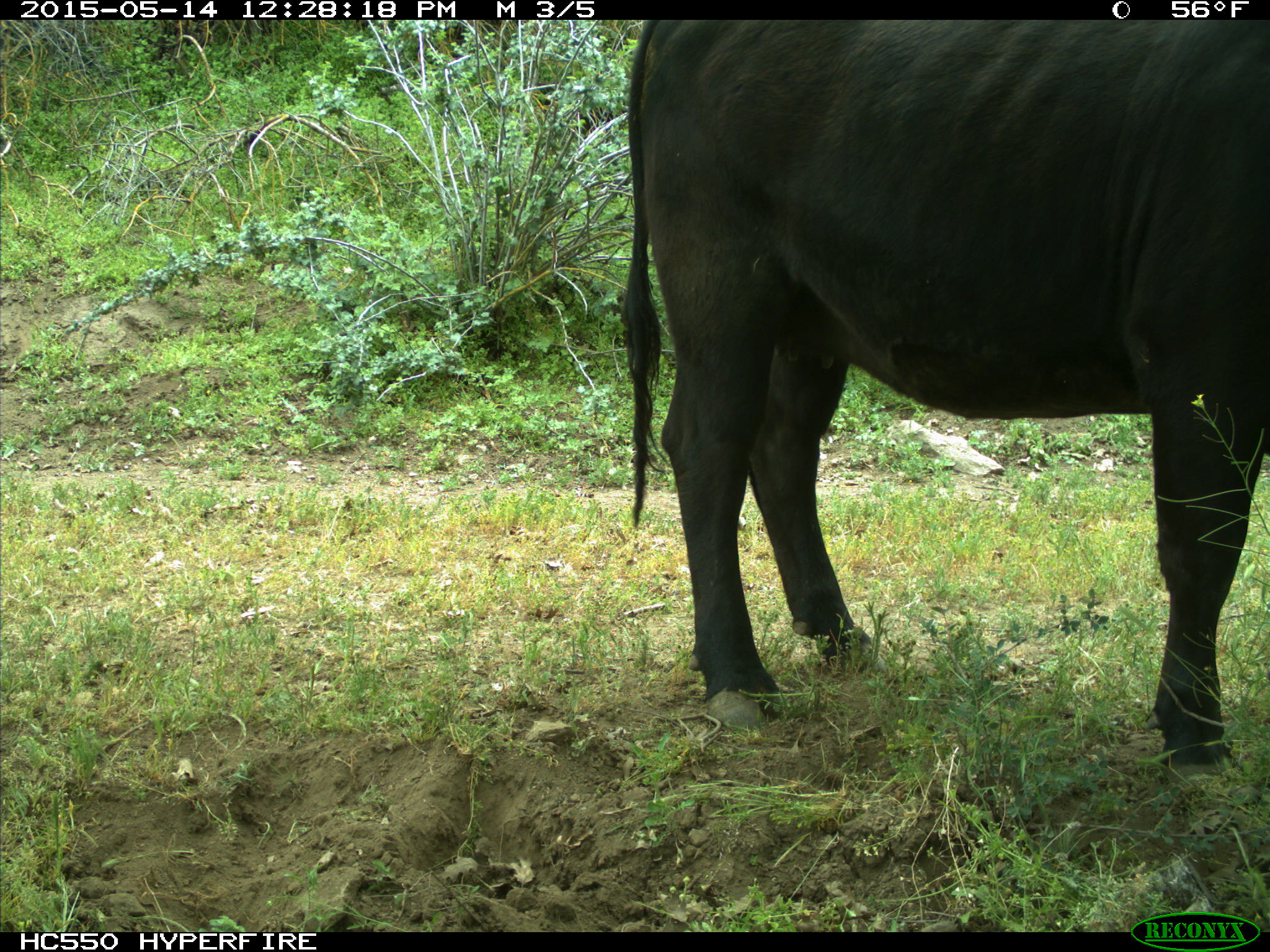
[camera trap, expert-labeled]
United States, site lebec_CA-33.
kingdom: Animalia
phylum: Chordata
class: Mammalia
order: Artiodactyla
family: Bovidae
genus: Bos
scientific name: Bos taurus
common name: domestic cow